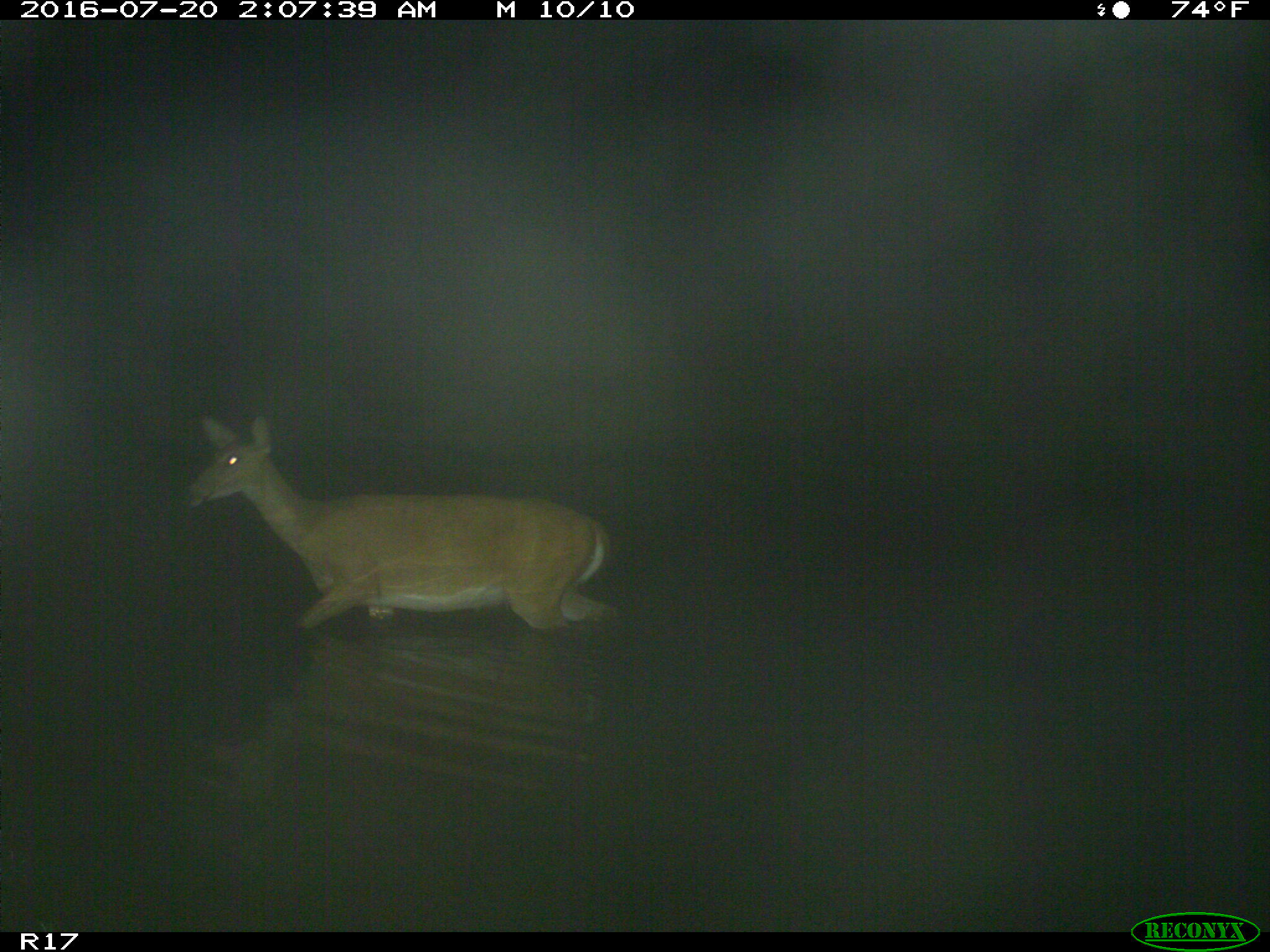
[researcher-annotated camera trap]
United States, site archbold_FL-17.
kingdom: Animalia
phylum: Chordata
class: Mammalia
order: Artiodactyla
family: Cervidae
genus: Odocoileus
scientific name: Odocoileus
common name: deer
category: unidentified deer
Unidentified deer (deer) (Odocoileus).